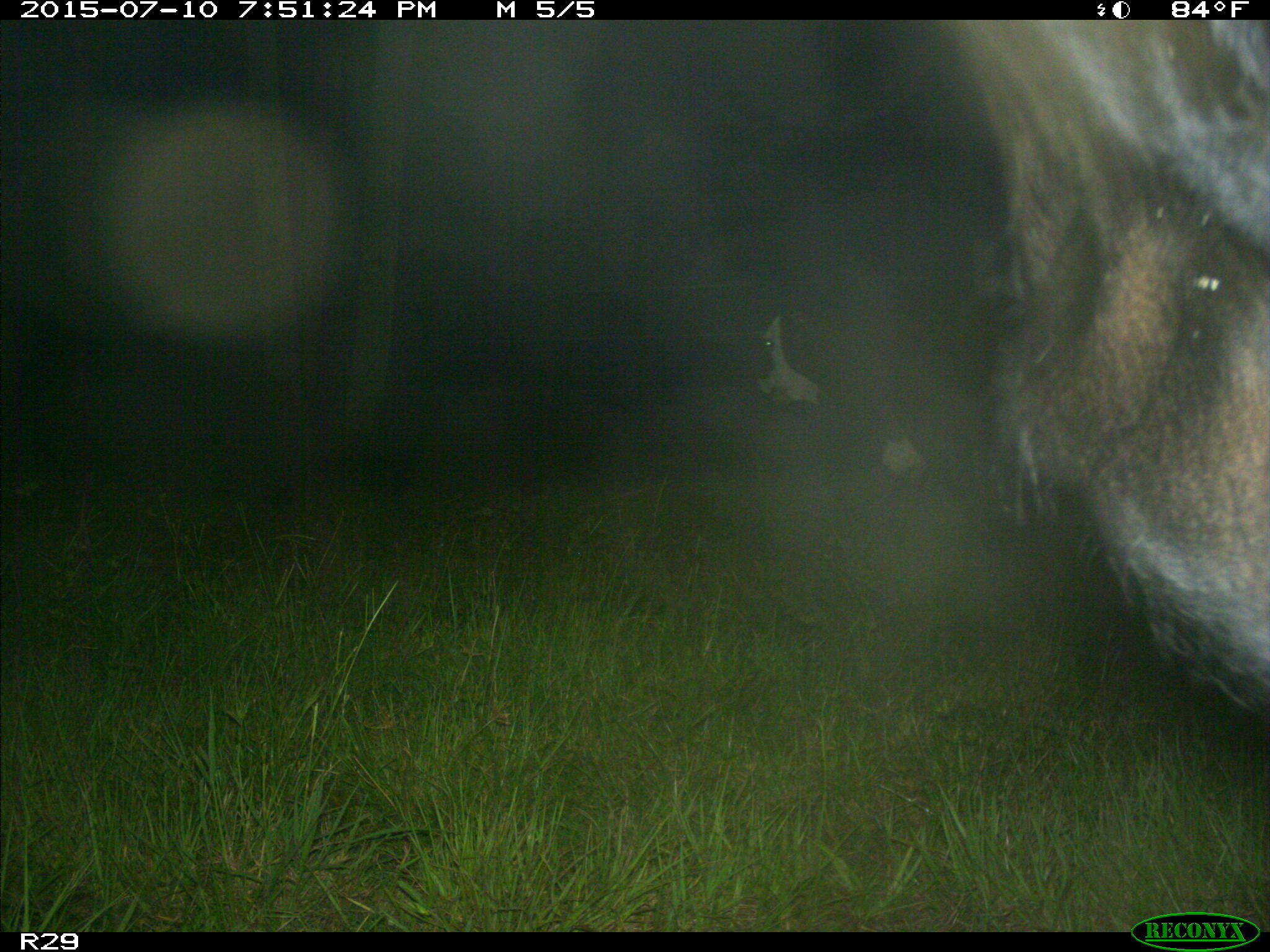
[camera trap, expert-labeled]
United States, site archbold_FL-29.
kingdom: Animalia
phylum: Chordata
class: Mammalia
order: Artiodactyla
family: Bovidae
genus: Bos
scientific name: Bos taurus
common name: domestic cow